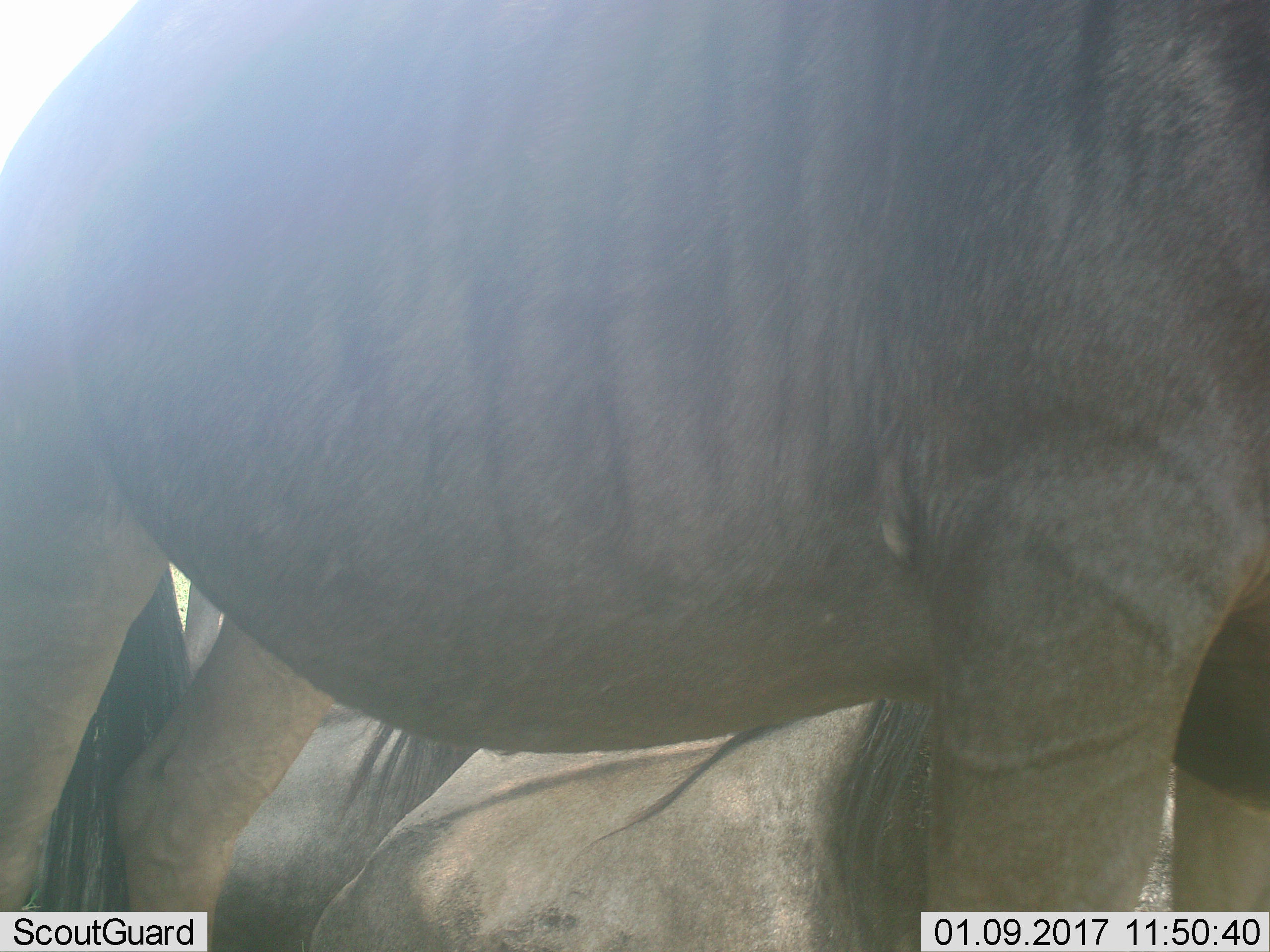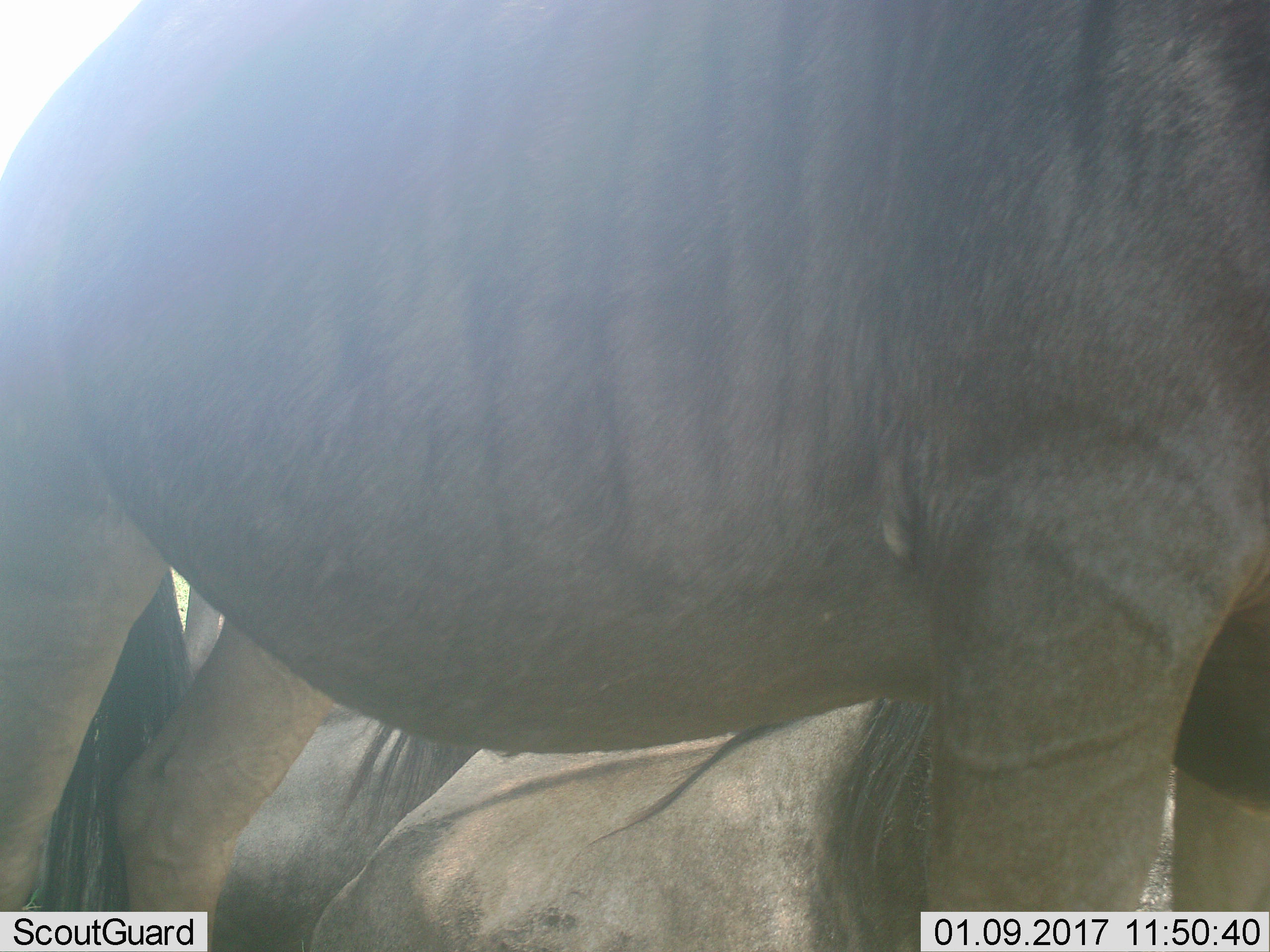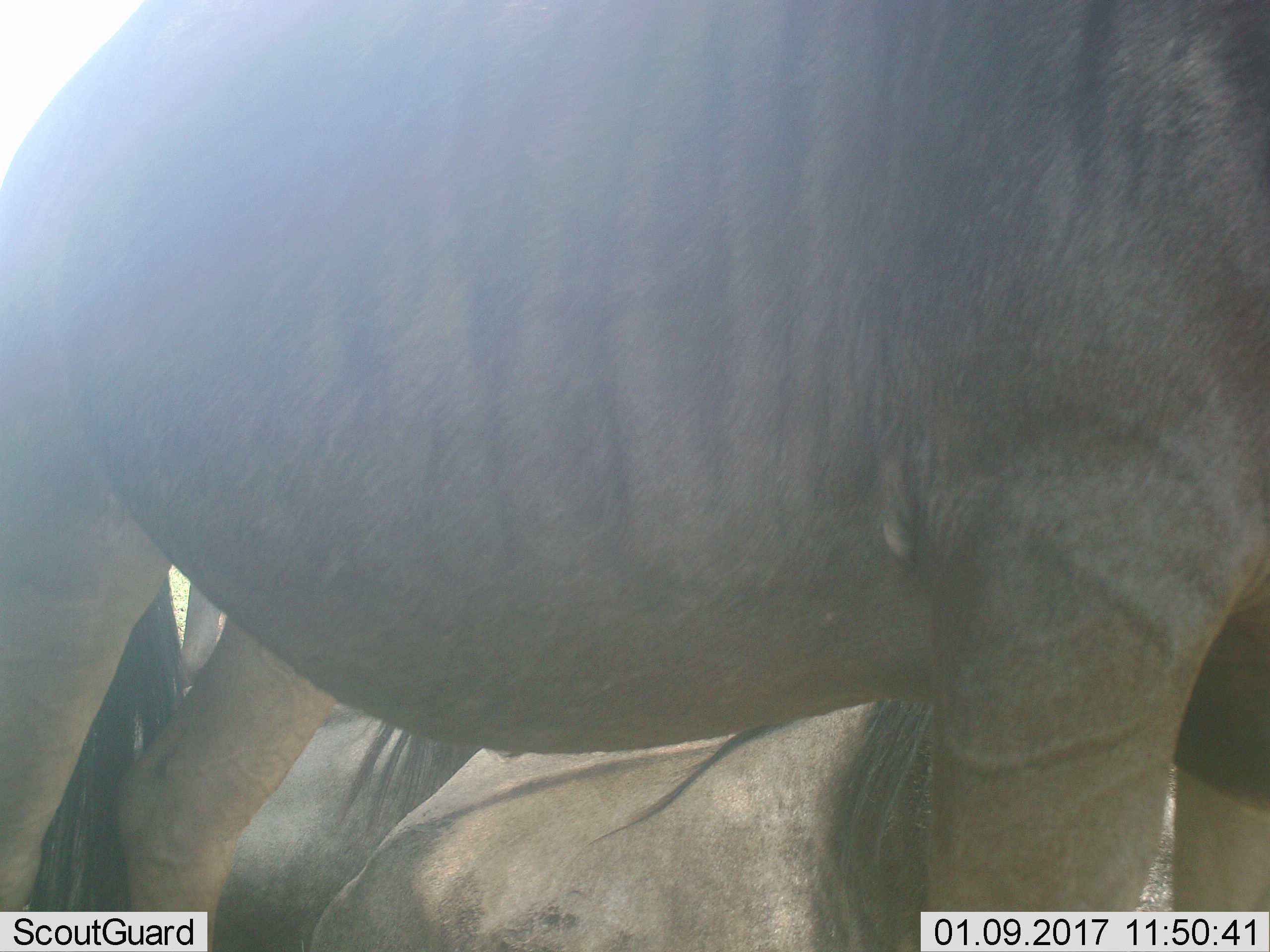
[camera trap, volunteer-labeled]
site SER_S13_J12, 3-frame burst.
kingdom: Animalia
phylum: Chordata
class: Mammalia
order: Artiodactyla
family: Bovidae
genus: Connochaetes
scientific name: Connochaetes taurinus taurinus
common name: blue wildebeest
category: wildebeestblue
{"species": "wildebeestblue (blue wildebeest) (Connochaetes taurinus taurinus)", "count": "3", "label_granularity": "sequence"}